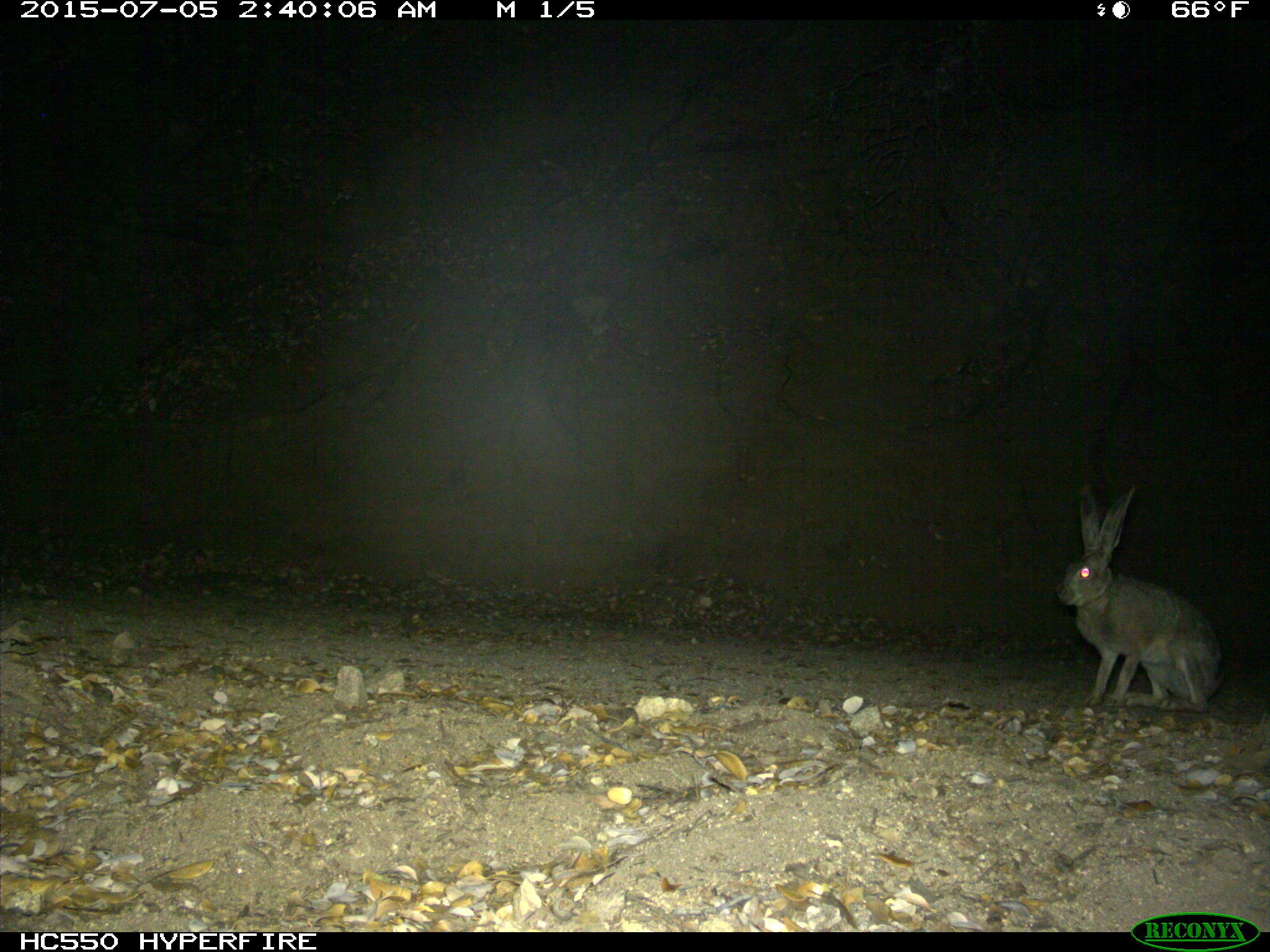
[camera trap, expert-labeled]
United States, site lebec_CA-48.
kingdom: Animalia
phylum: Chordata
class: Mammalia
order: Lagomorpha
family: Leporidae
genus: Lepus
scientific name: Lepus californicus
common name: black-tailed jackrabbit